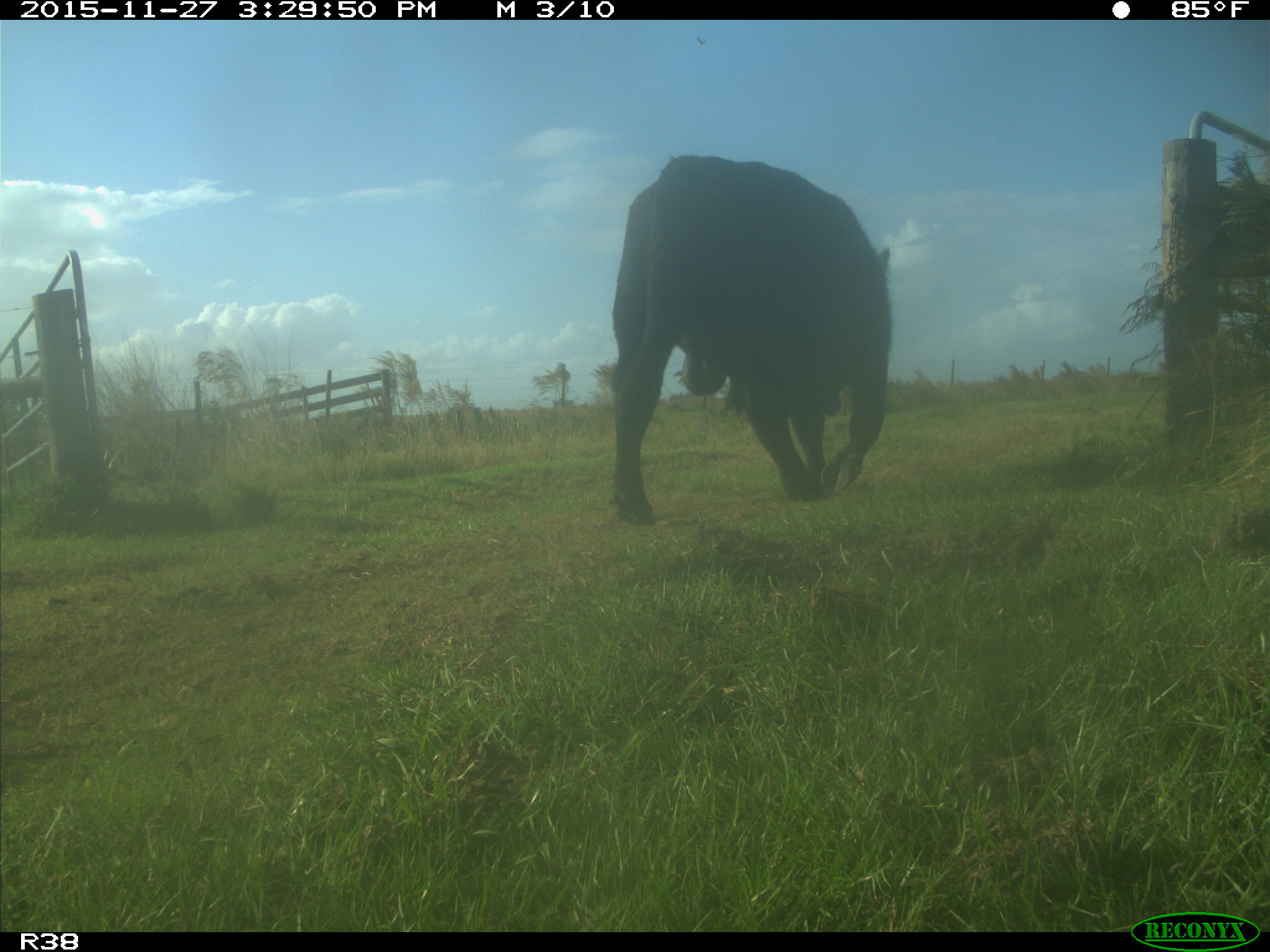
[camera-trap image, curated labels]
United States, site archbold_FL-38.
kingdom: Animalia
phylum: Chordata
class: Mammalia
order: Artiodactyla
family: Bovidae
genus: Bos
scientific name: Bos taurus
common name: domestic cow